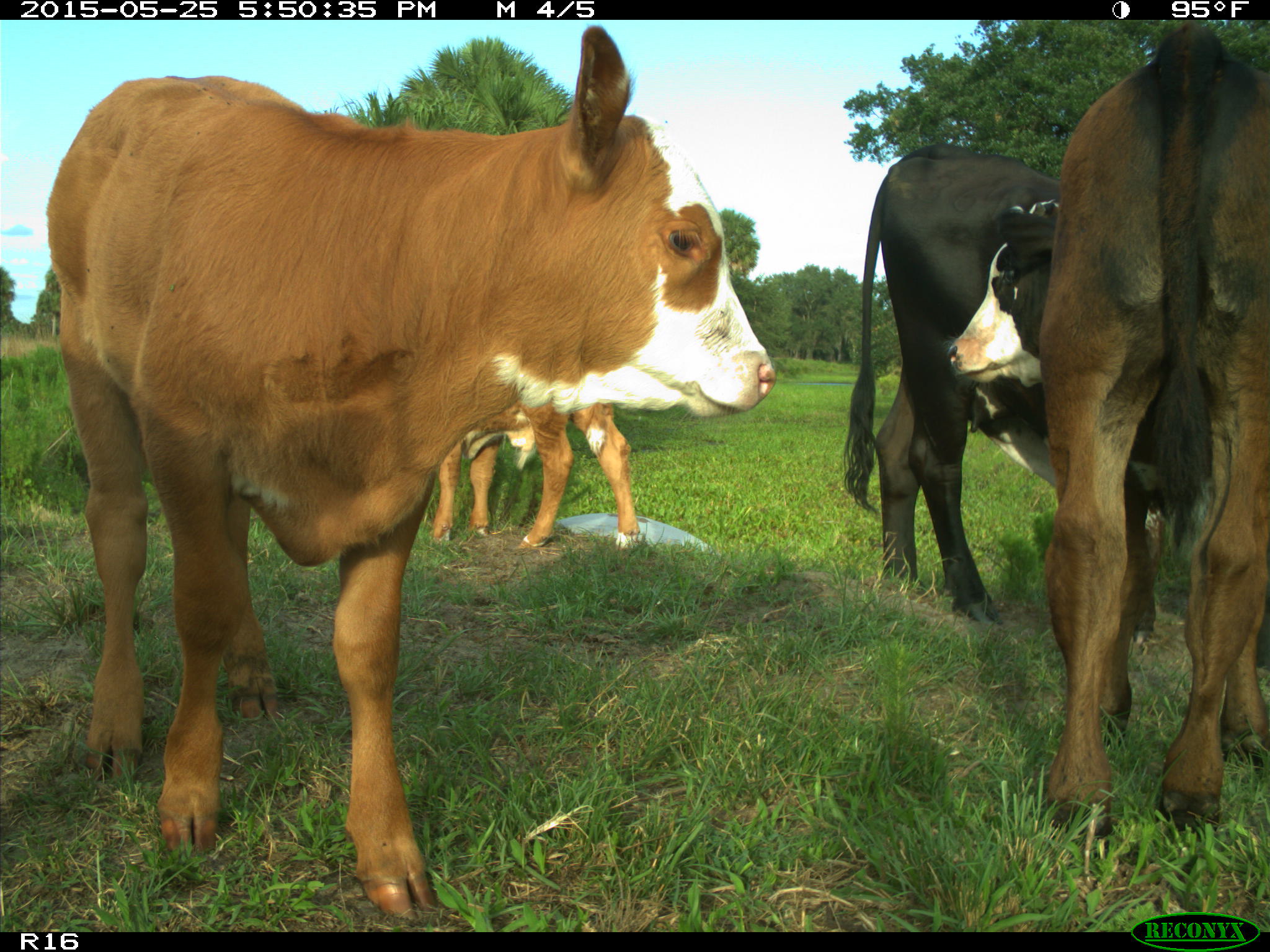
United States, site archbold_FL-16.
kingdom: Animalia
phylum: Chordata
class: Mammalia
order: Artiodactyla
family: Bovidae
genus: Bos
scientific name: Bos taurus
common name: domestic cow